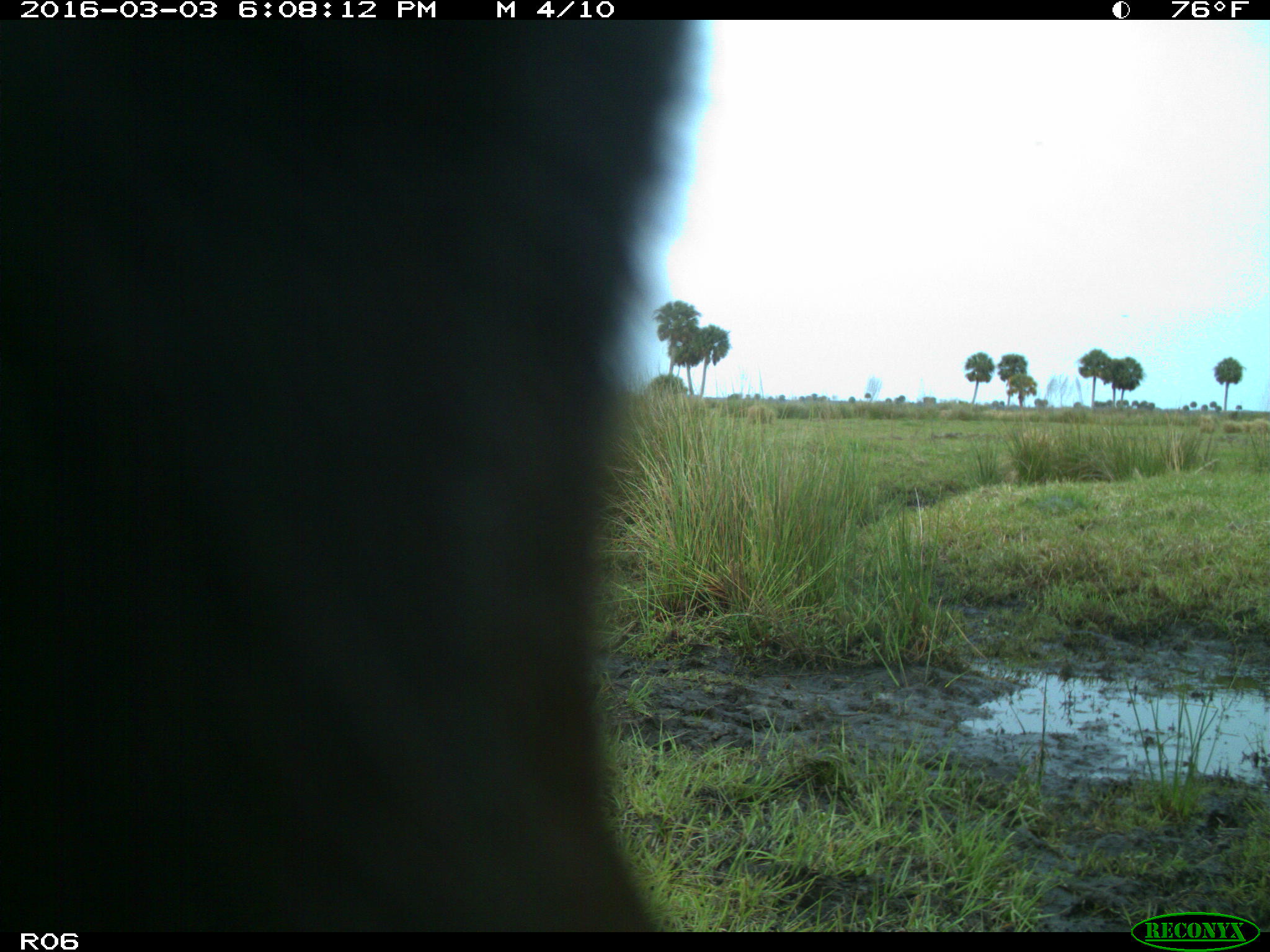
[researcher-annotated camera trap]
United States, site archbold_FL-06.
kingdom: Animalia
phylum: Chordata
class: Mammalia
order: Artiodactyla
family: Bovidae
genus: Bos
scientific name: Bos taurus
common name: domestic cow